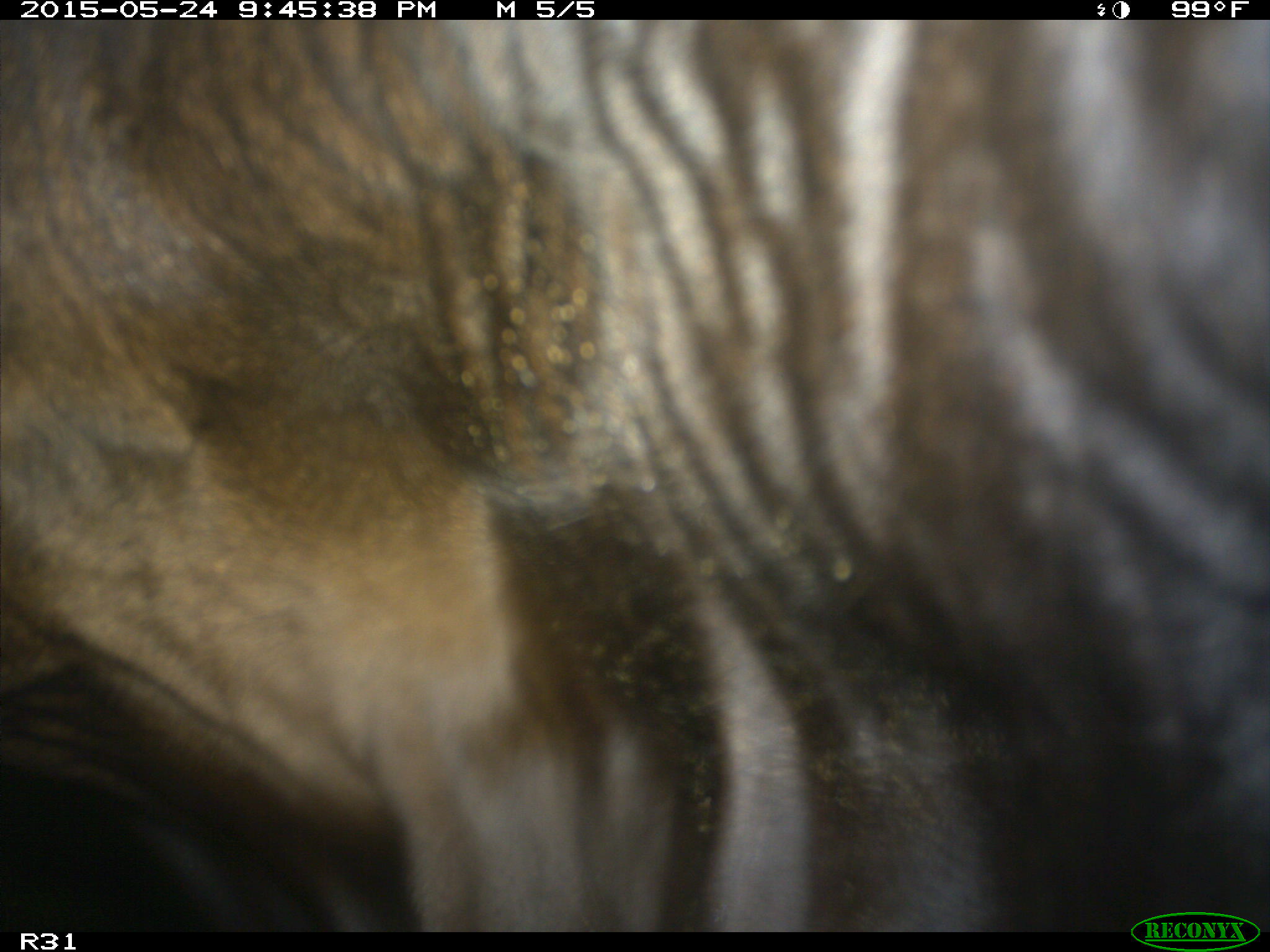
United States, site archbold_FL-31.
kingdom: Animalia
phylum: Chordata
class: Mammalia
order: Artiodactyla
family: Bovidae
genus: Bos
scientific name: Bos taurus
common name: domestic cow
Bos taurus (domestic cow).